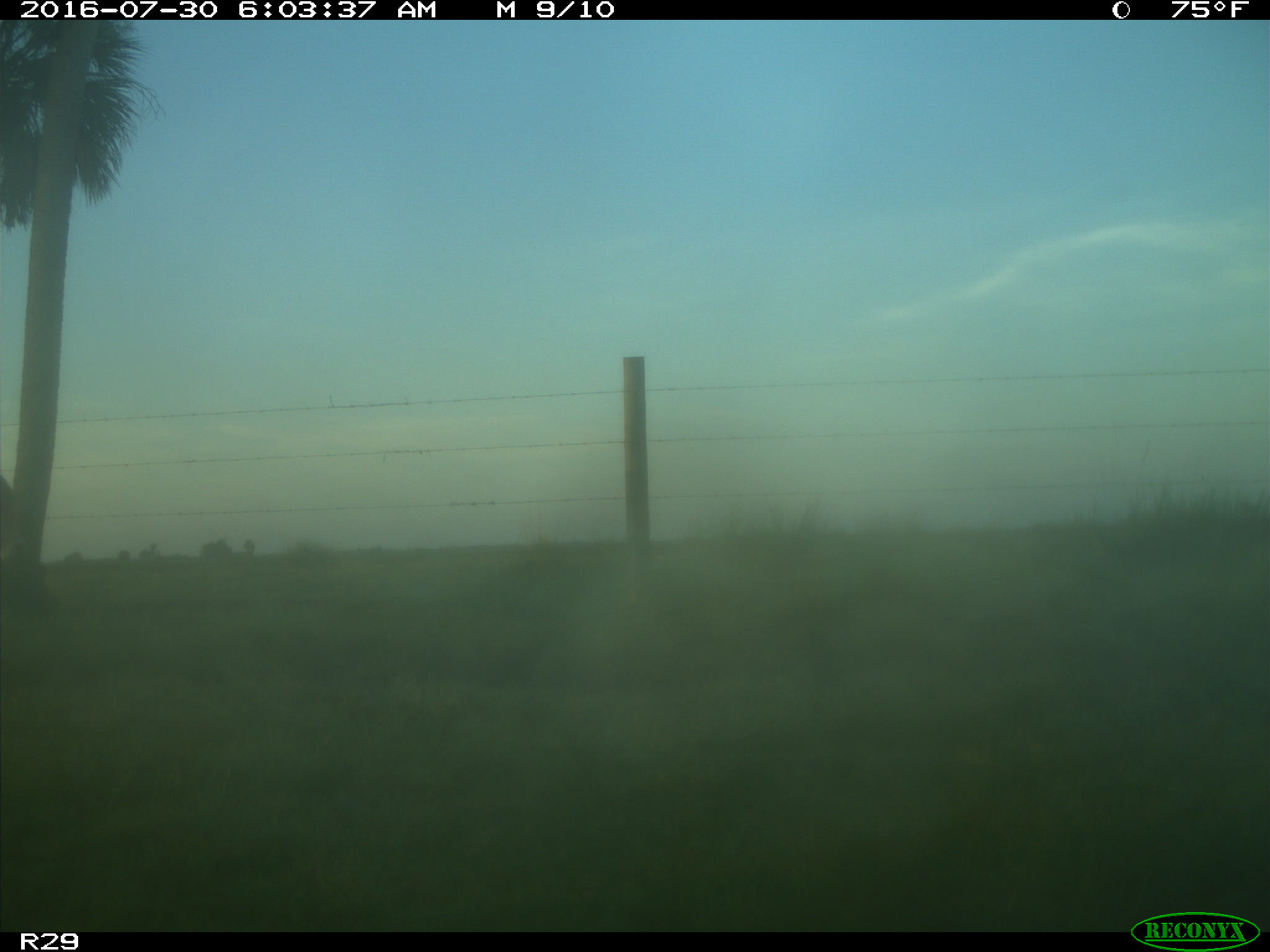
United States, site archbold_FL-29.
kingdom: Animalia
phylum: Chordata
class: Mammalia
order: Artiodactyla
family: Bovidae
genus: Bos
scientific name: Bos taurus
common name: domestic cow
Bos taurus (domestic cow).